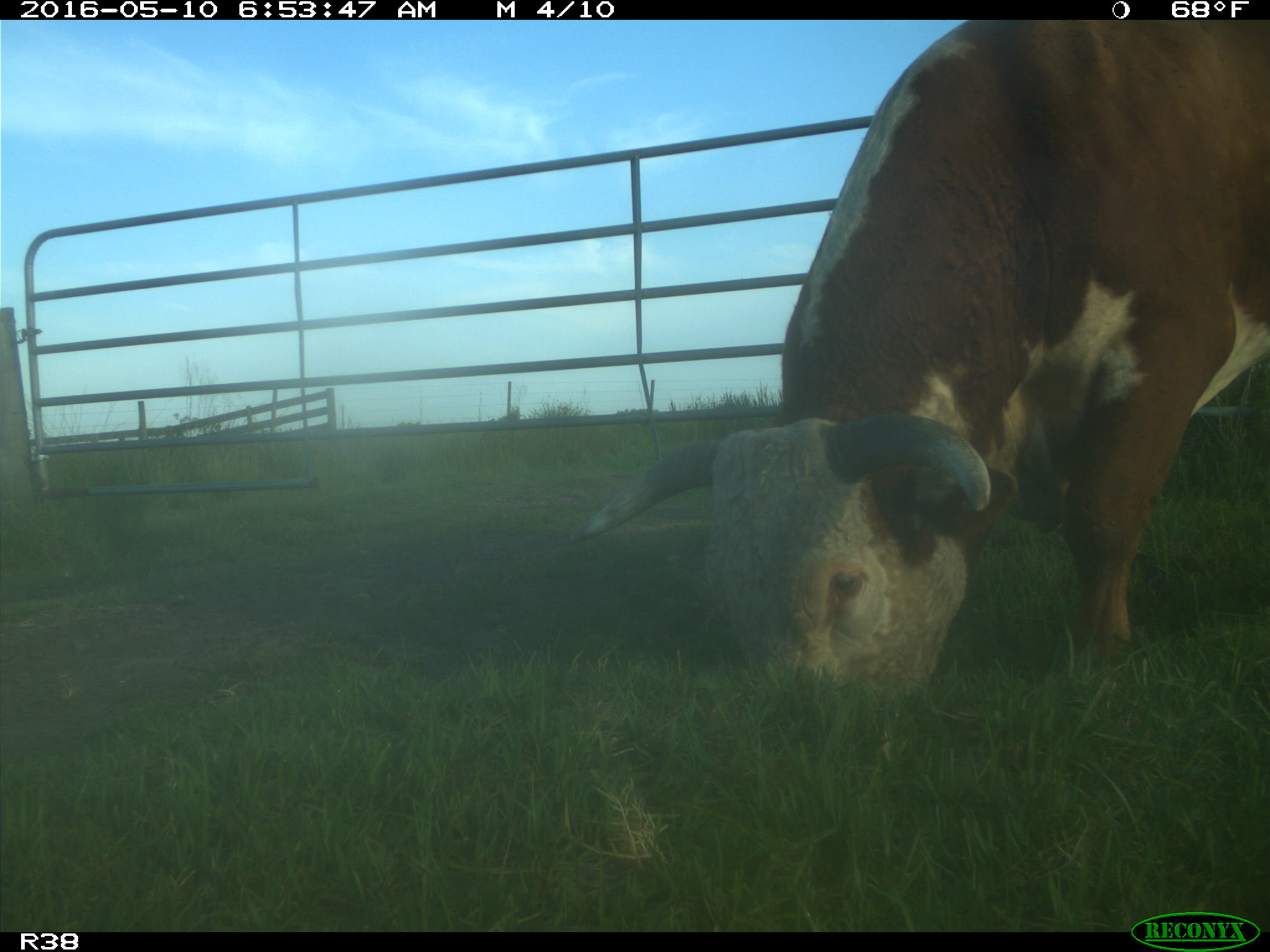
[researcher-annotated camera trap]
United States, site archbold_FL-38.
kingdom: Animalia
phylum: Chordata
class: Mammalia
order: Artiodactyla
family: Bovidae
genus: Bos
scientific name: Bos taurus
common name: domestic cow